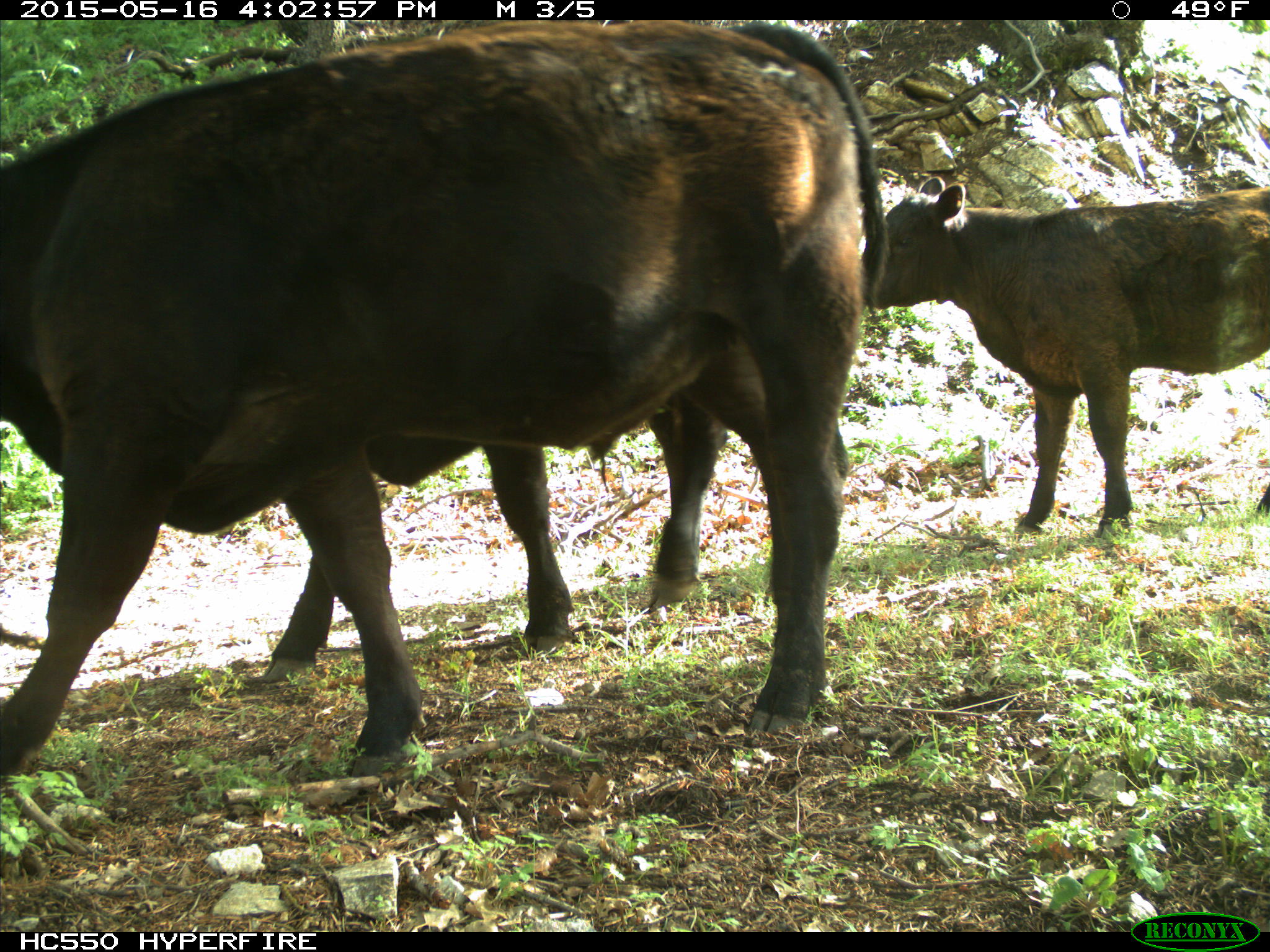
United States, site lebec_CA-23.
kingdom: Animalia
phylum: Chordata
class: Mammalia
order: Artiodactyla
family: Bovidae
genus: Bos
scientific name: Bos taurus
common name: domestic cow